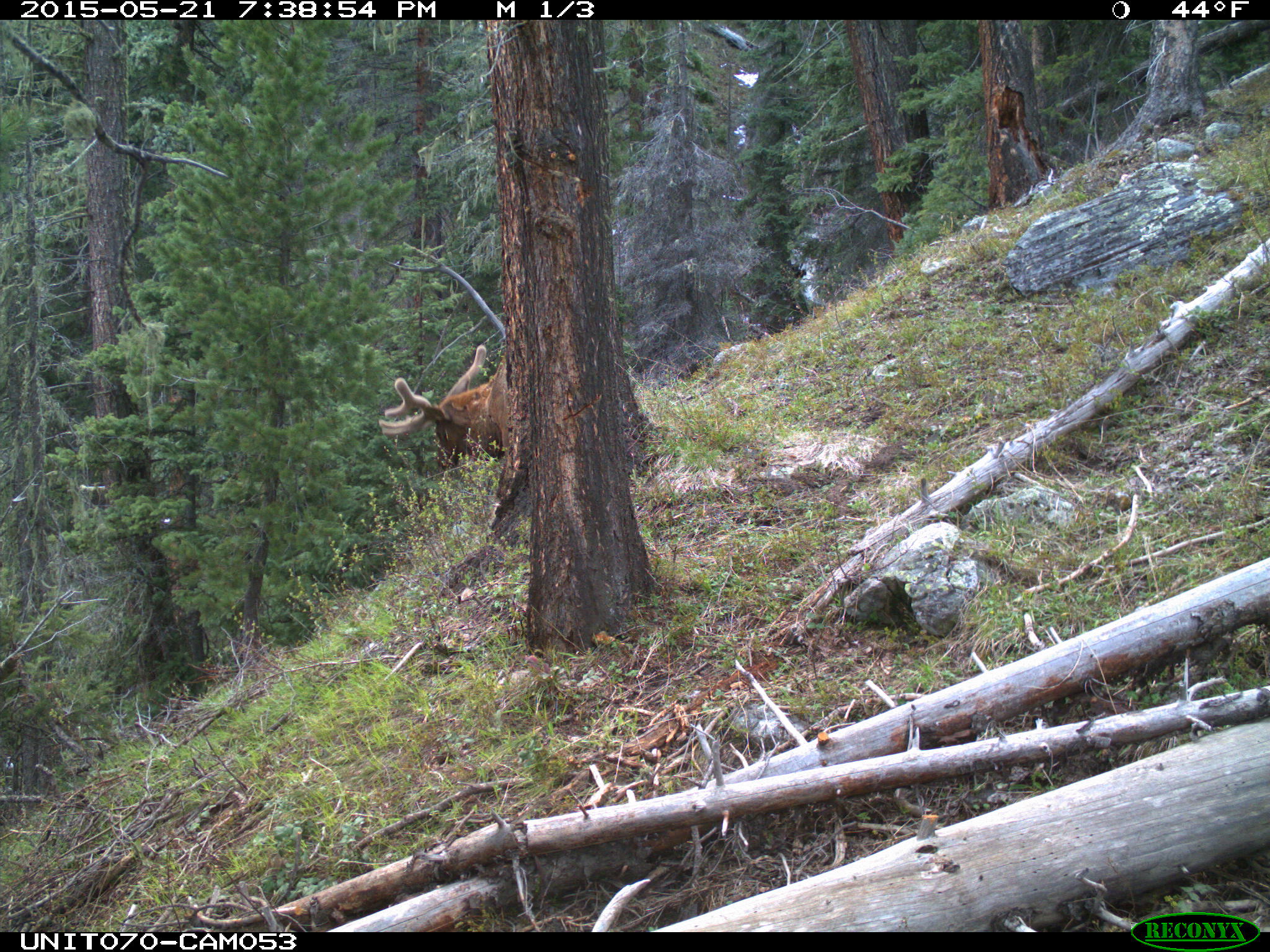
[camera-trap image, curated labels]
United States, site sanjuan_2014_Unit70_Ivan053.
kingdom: Animalia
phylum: Chordata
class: Mammalia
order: Artiodactyla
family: Cervidae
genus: Cervus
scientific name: Cervus elaphus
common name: red deer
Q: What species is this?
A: Cervus elaphus (red deer).